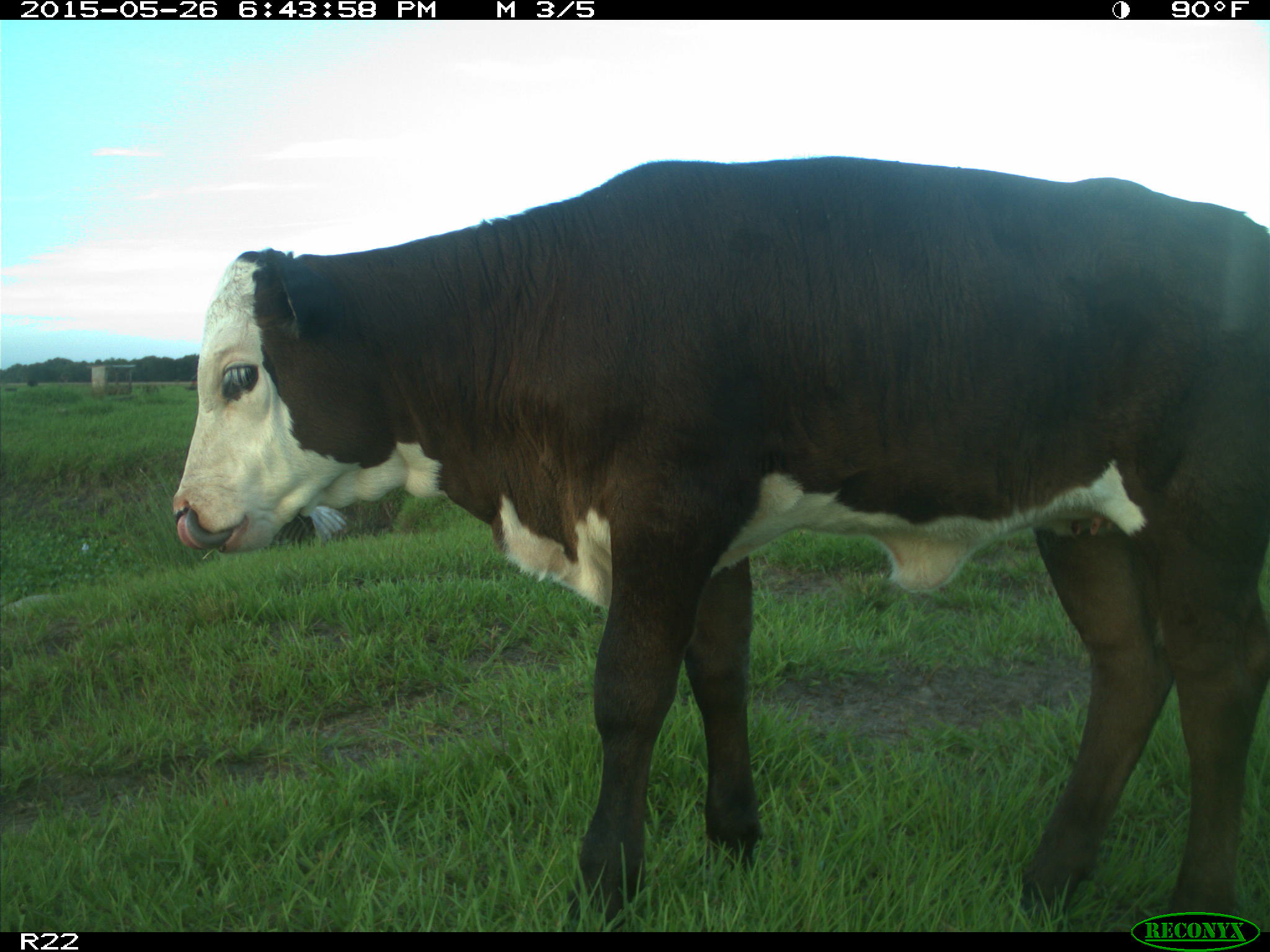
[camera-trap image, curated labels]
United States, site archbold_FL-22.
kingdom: Animalia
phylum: Chordata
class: Mammalia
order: Artiodactyla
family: Bovidae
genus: Bos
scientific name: Bos taurus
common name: domestic cow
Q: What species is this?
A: Bos taurus (domestic cow).